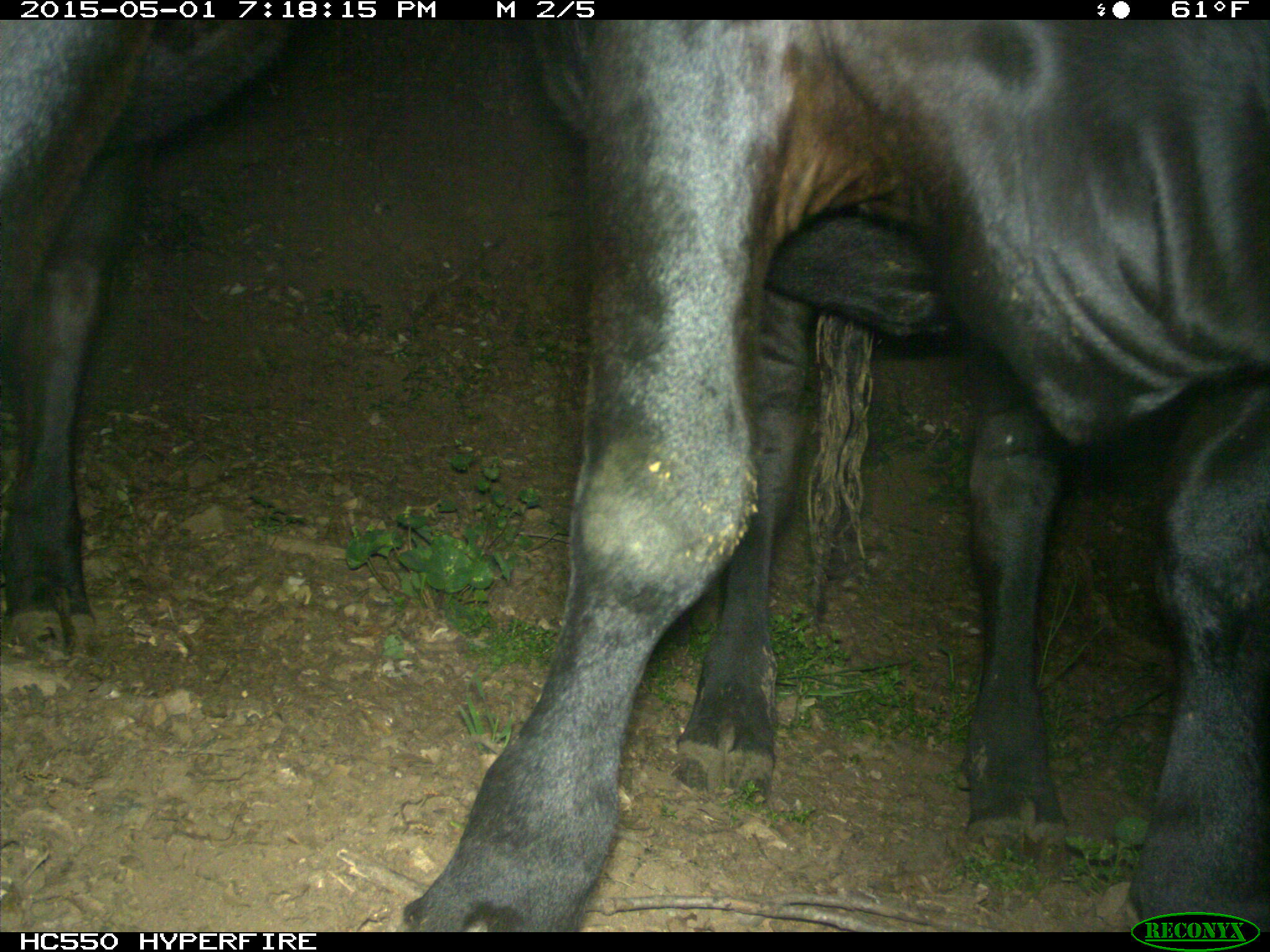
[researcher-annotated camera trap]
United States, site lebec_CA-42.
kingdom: Animalia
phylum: Chordata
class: Mammalia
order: Artiodactyla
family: Bovidae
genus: Bos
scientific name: Bos taurus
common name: domestic cow